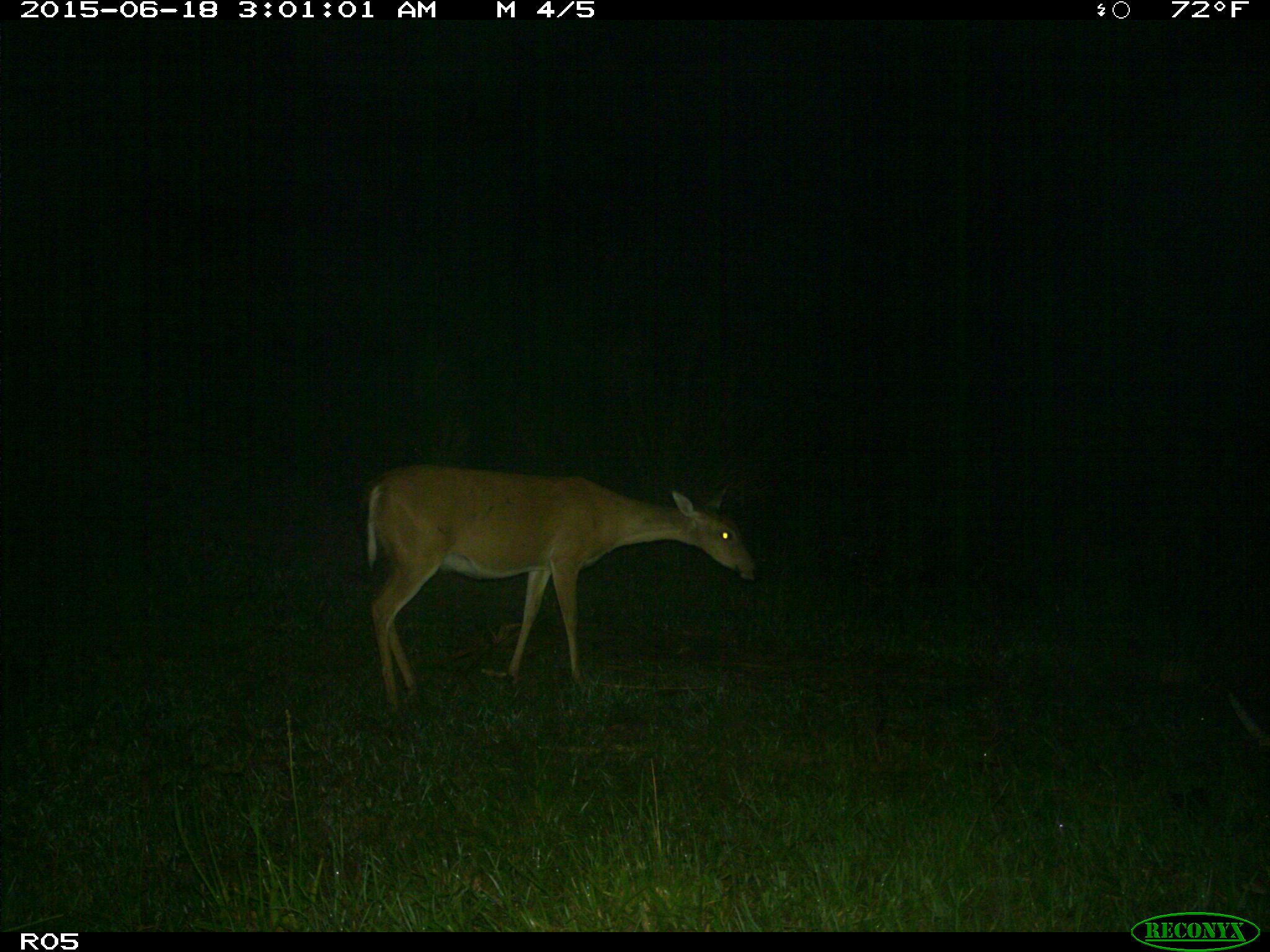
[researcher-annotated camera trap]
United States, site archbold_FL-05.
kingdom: Animalia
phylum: Chordata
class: Mammalia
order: Artiodactyla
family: Cervidae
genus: Odocoileus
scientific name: Odocoileus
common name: deer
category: unidentified deer